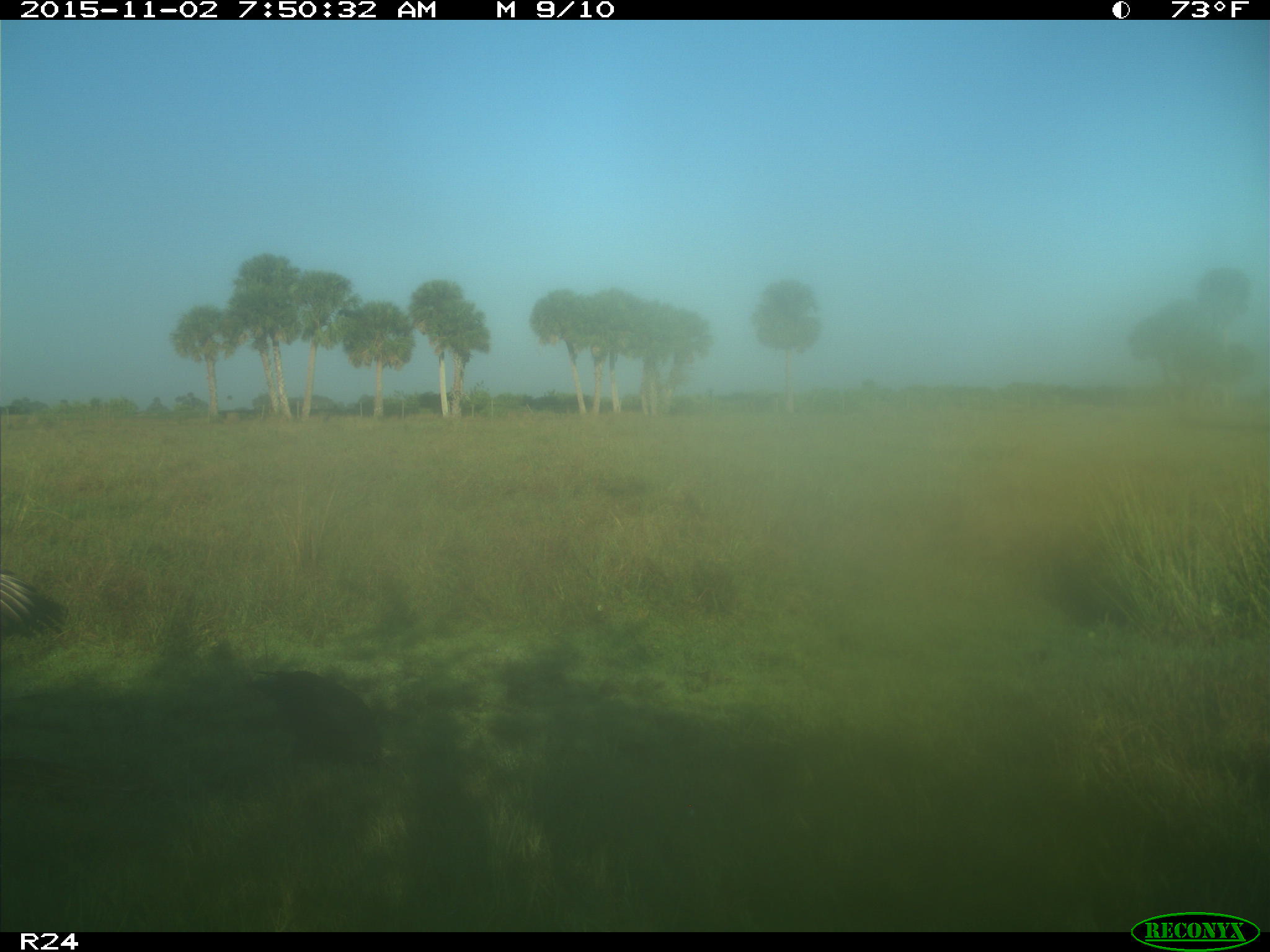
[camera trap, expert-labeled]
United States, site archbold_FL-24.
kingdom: Animalia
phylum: Chordata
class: Aves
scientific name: Aves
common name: birds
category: unidentified bird